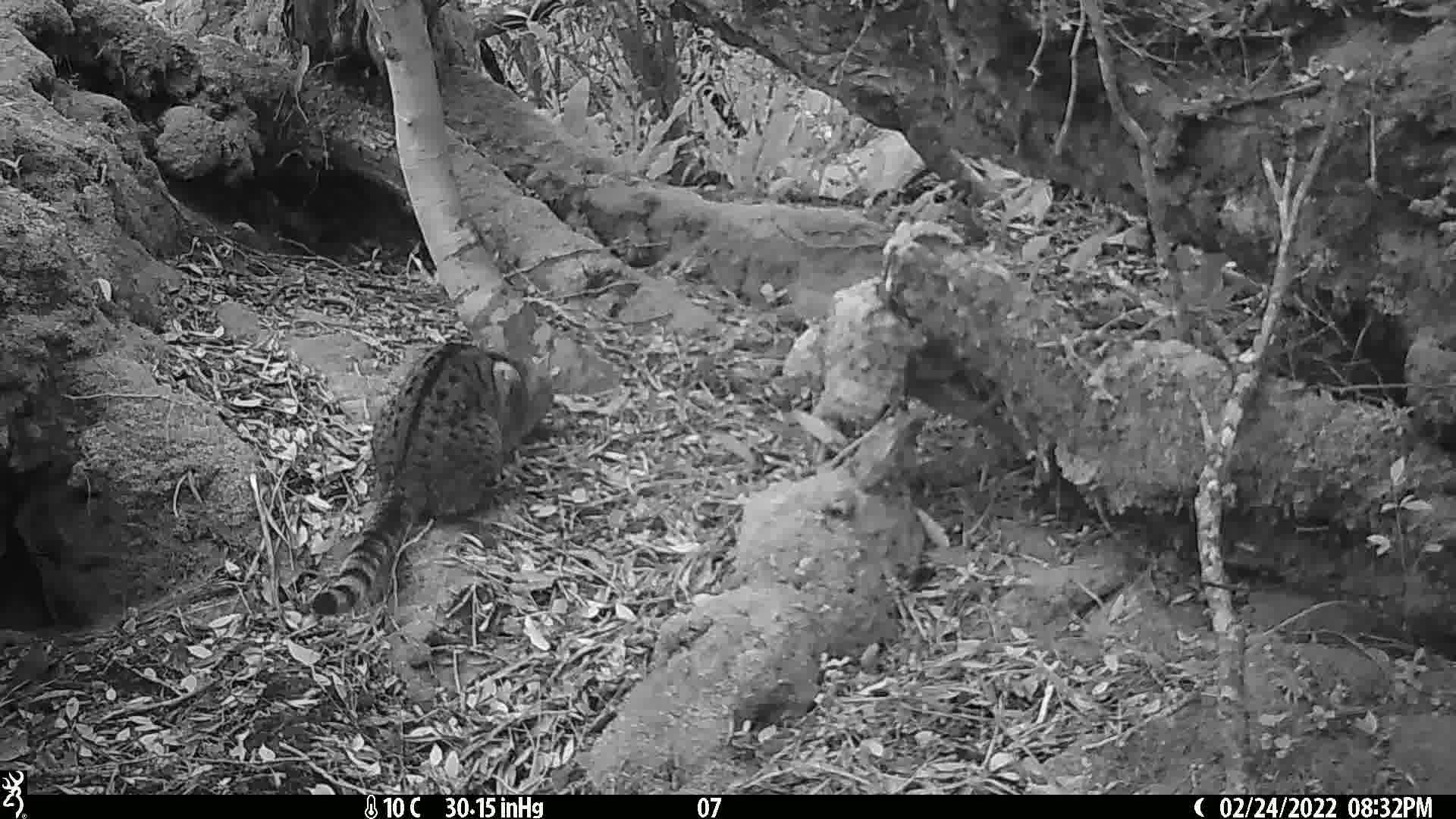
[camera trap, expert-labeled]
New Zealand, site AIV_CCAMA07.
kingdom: Animalia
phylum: Chordata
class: Mammalia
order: Carnivora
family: Felidae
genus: Felis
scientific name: Felis catus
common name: domestic cat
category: cat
Cat (domestic cat) (Felis catus).